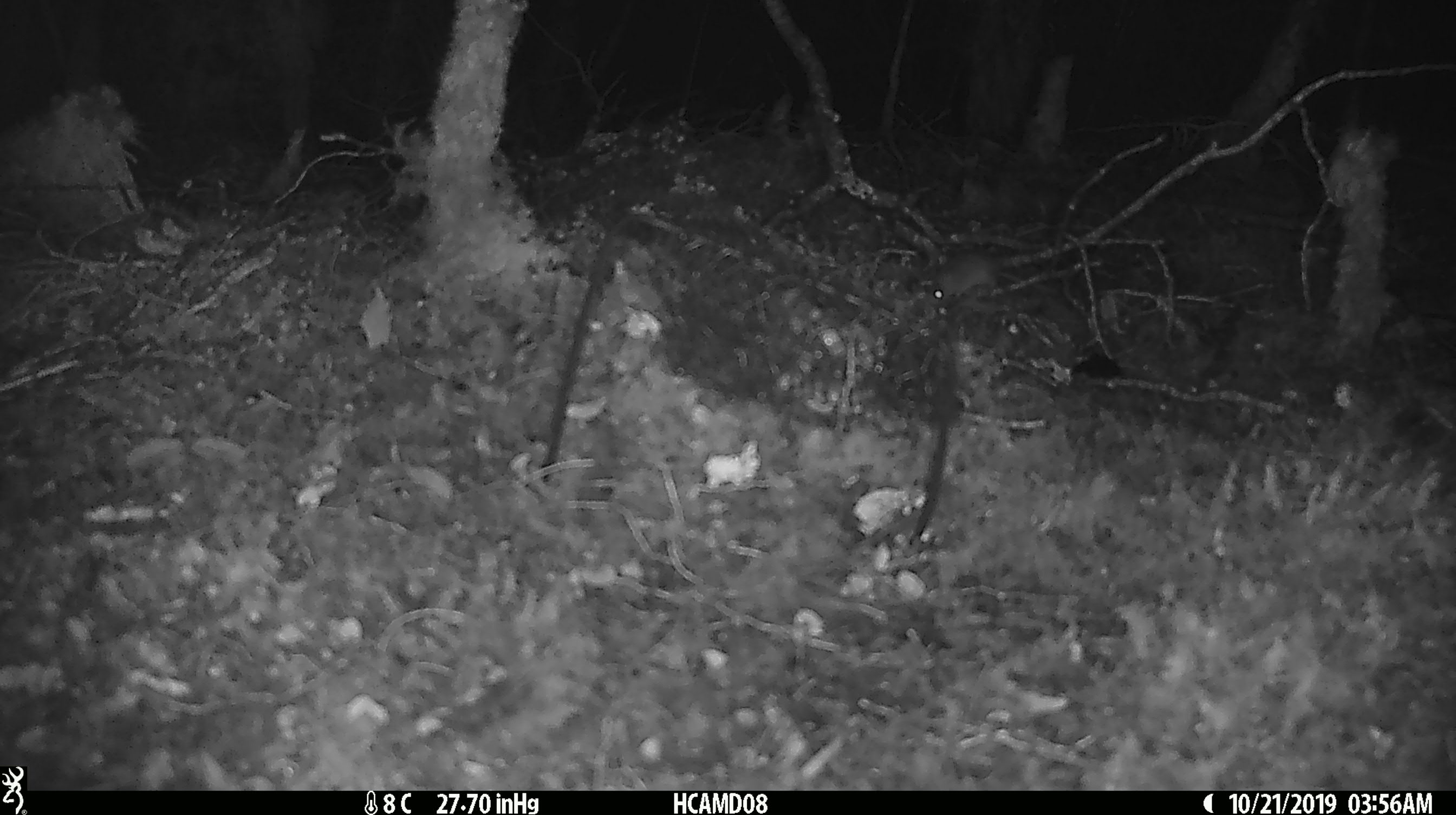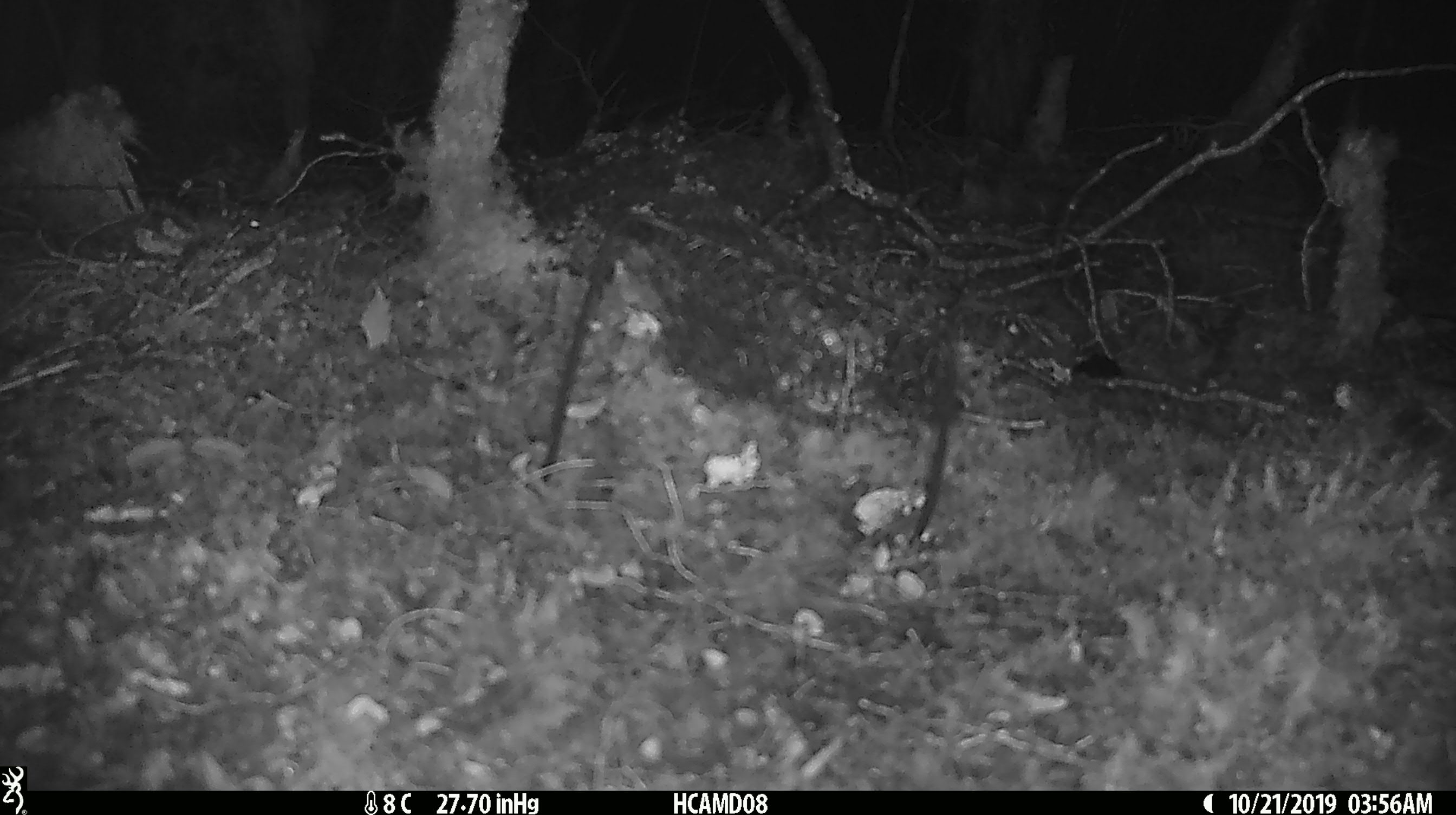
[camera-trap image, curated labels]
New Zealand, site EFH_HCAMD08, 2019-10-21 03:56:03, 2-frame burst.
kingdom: Animalia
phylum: Chordata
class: Mammalia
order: Rodentia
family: Muridae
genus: Mus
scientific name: Mus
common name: mouse